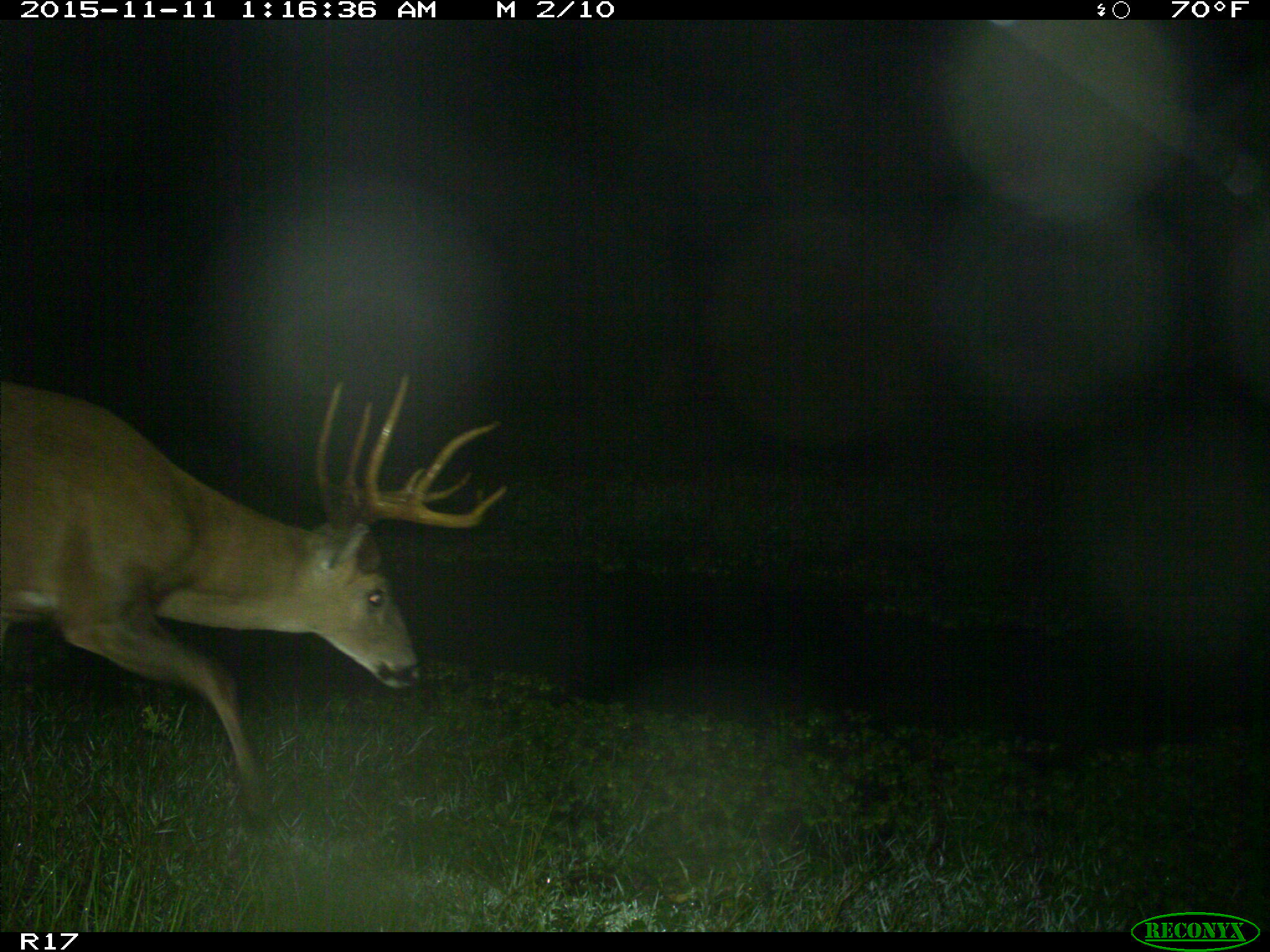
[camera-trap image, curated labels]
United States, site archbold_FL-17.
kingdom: Animalia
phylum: Chordata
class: Mammalia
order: Artiodactyla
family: Cervidae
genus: Odocoileus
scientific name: Odocoileus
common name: deer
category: unidentified deer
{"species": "unidentified deer (deer) (Odocoileus)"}